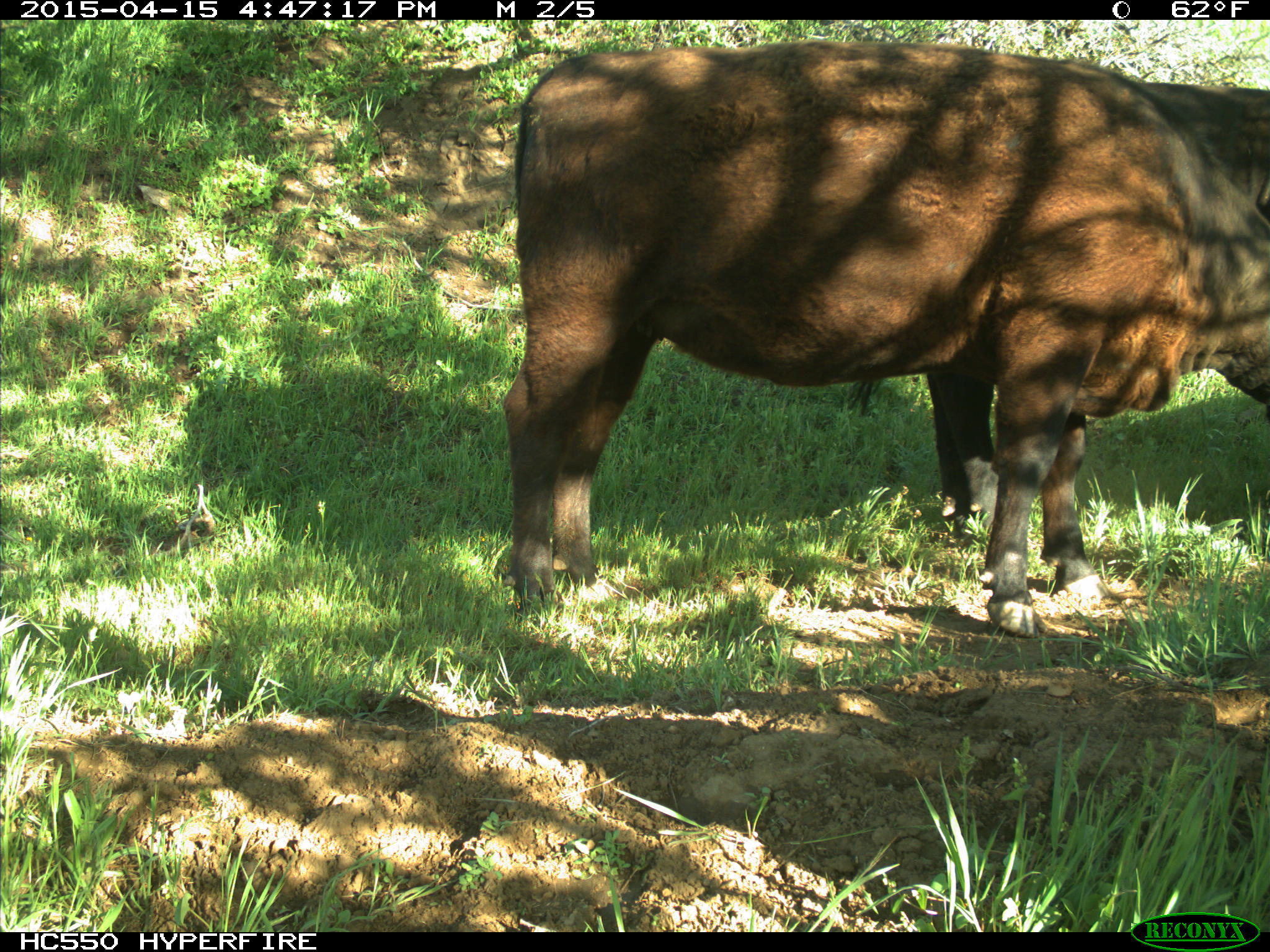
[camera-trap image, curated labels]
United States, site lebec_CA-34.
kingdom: Animalia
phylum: Chordata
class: Mammalia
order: Artiodactyla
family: Bovidae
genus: Bos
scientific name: Bos taurus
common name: domestic cow